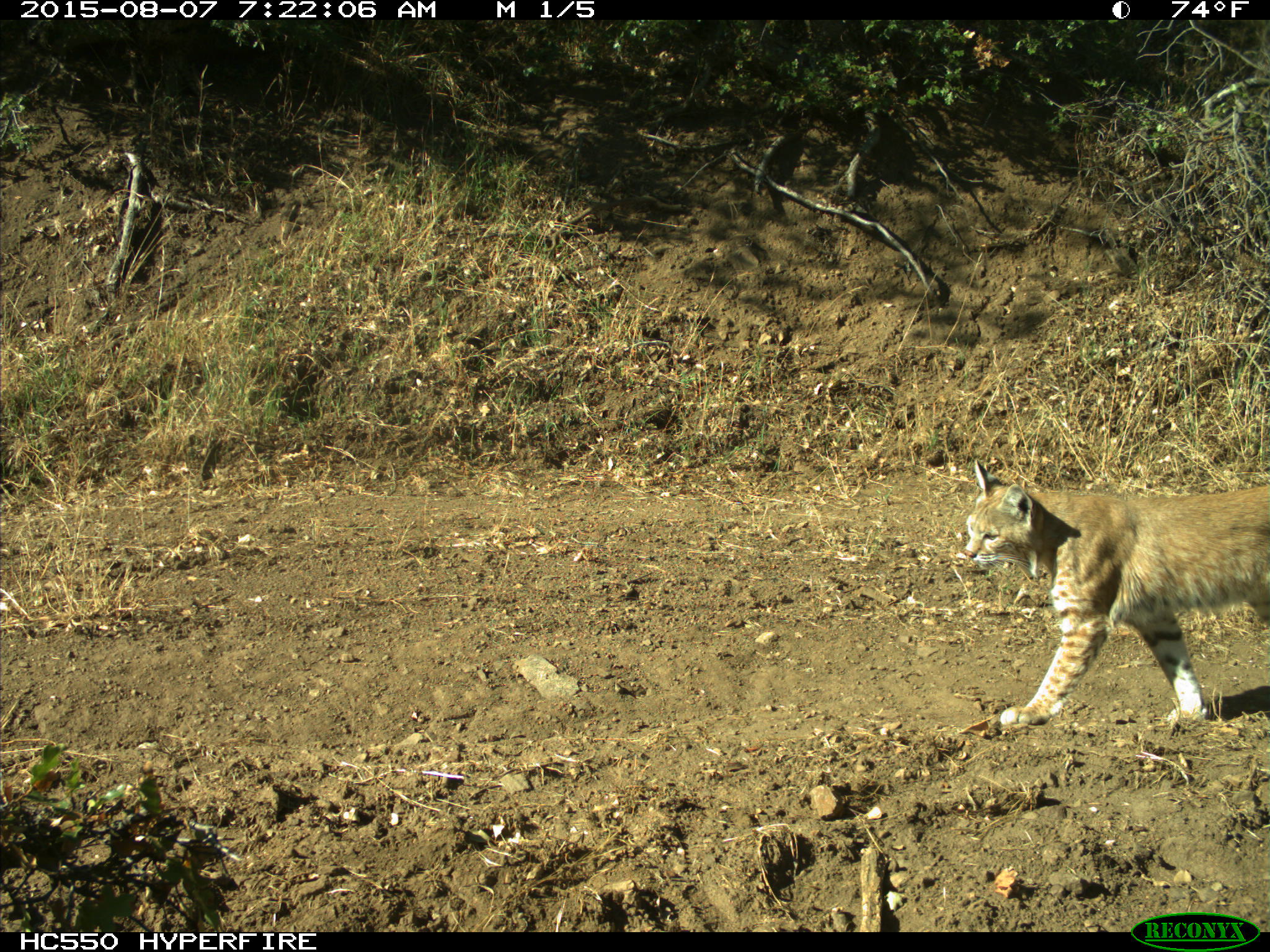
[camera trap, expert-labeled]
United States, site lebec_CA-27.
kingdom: Animalia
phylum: Chordata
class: Mammalia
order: Carnivora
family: Felidae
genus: Lynx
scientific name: Lynx rufus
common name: bobcat